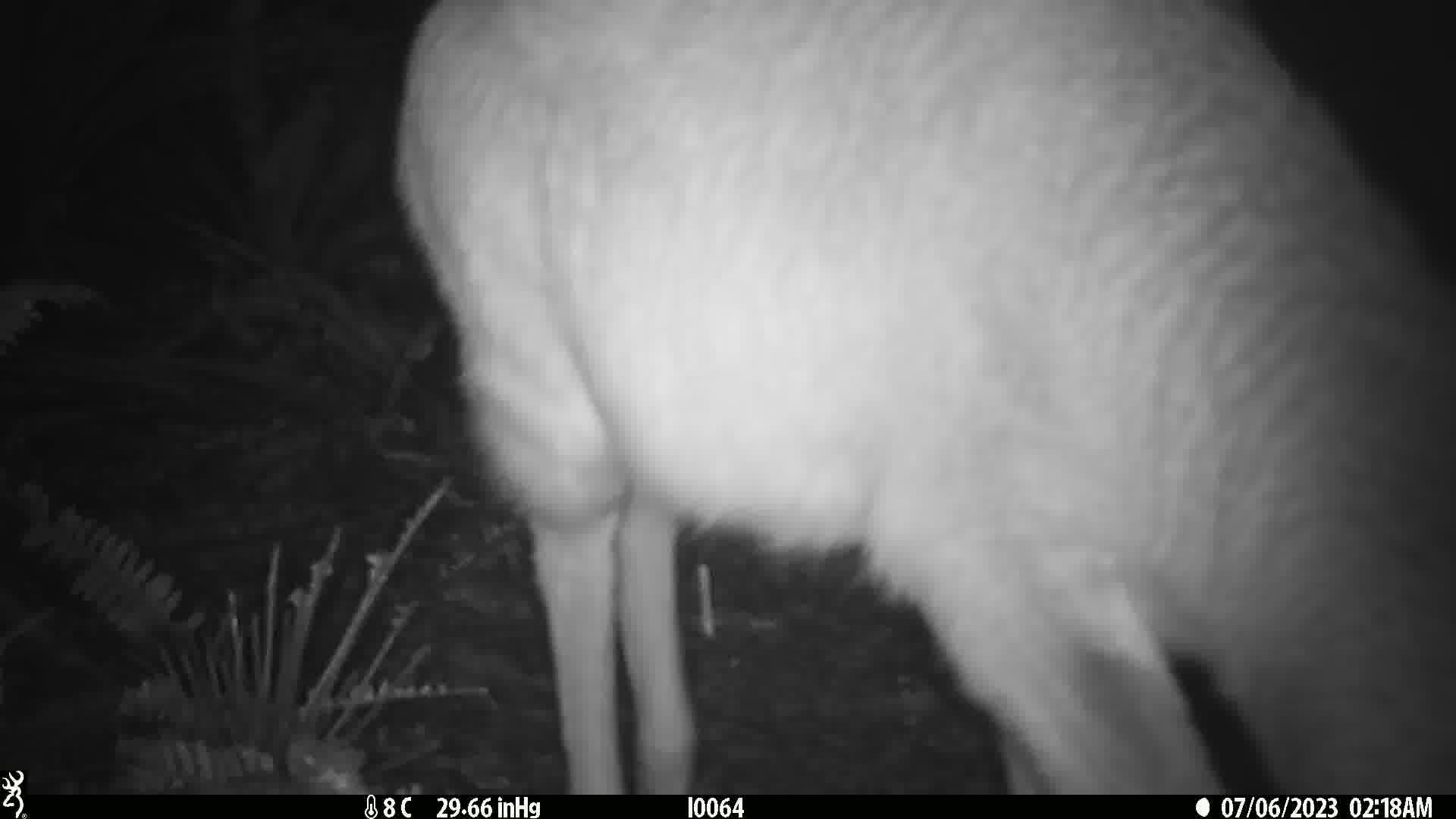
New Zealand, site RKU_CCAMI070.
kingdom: Animalia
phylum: Chordata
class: Mammalia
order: Artiodactyla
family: Cervidae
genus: Odocoileus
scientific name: Odocoileus virginianus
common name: white-tailed deer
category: white tailed deer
White tailed deer (white-tailed deer) (Odocoileus virginianus).